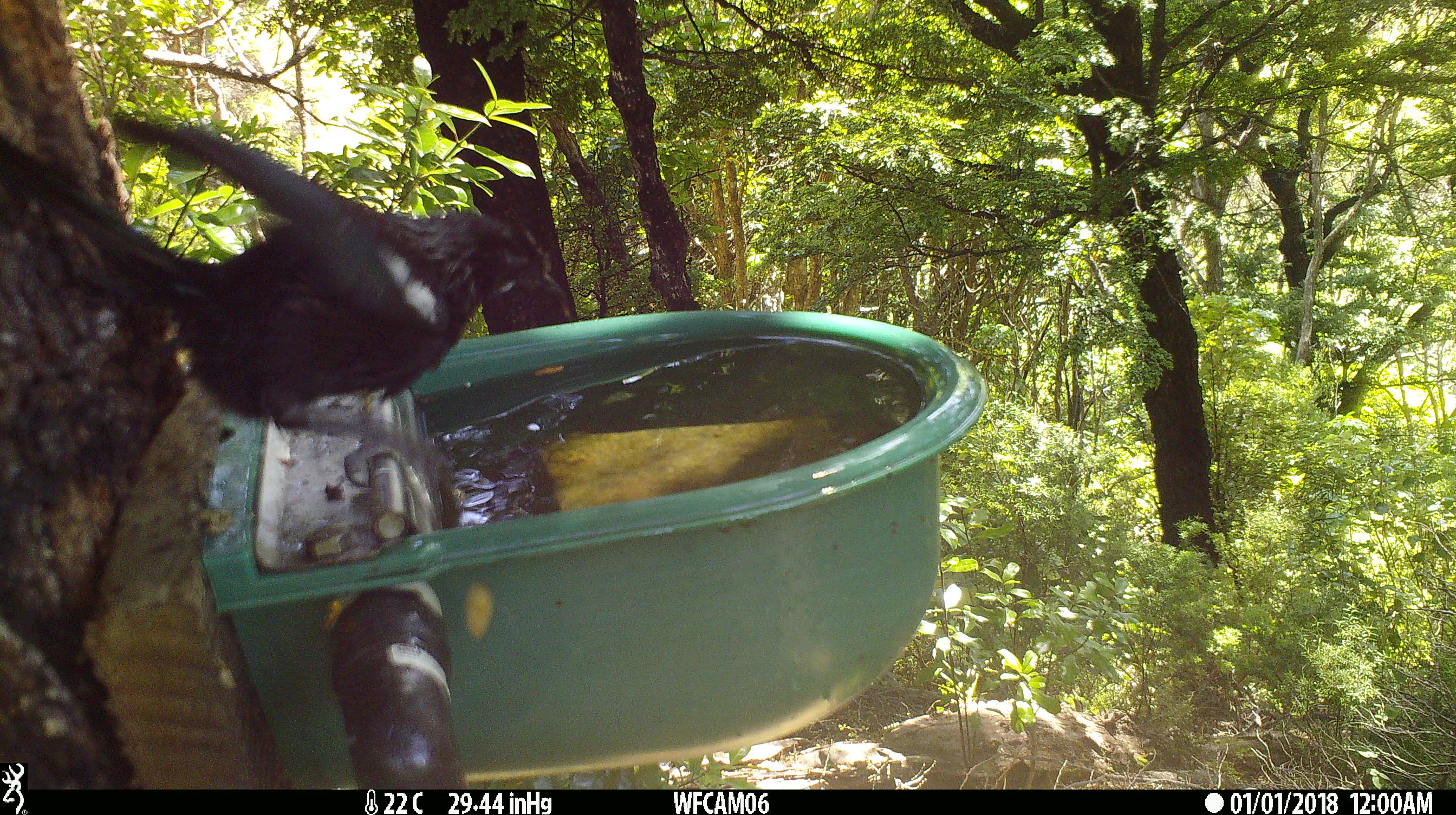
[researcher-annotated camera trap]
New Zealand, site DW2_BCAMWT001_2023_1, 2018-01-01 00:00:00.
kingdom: Animalia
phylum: Chordata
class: Aves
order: Passeriformes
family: Meliphagidae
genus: Prosthemadera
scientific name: Prosthemadera novaeseelandiae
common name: tui